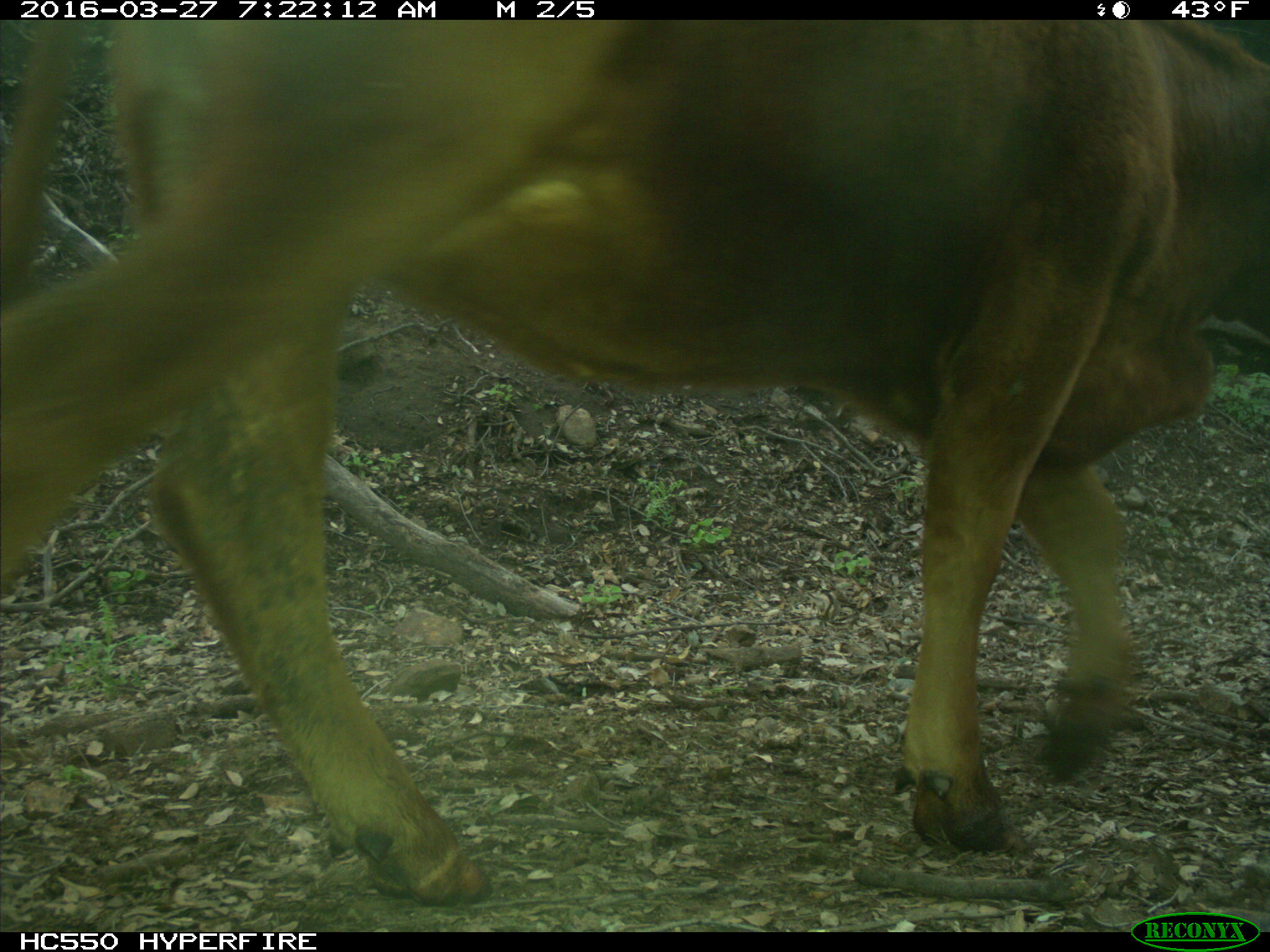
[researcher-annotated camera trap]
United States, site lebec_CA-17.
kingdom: Animalia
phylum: Chordata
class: Mammalia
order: Artiodactyla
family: Bovidae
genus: Bos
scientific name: Bos taurus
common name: domestic cow